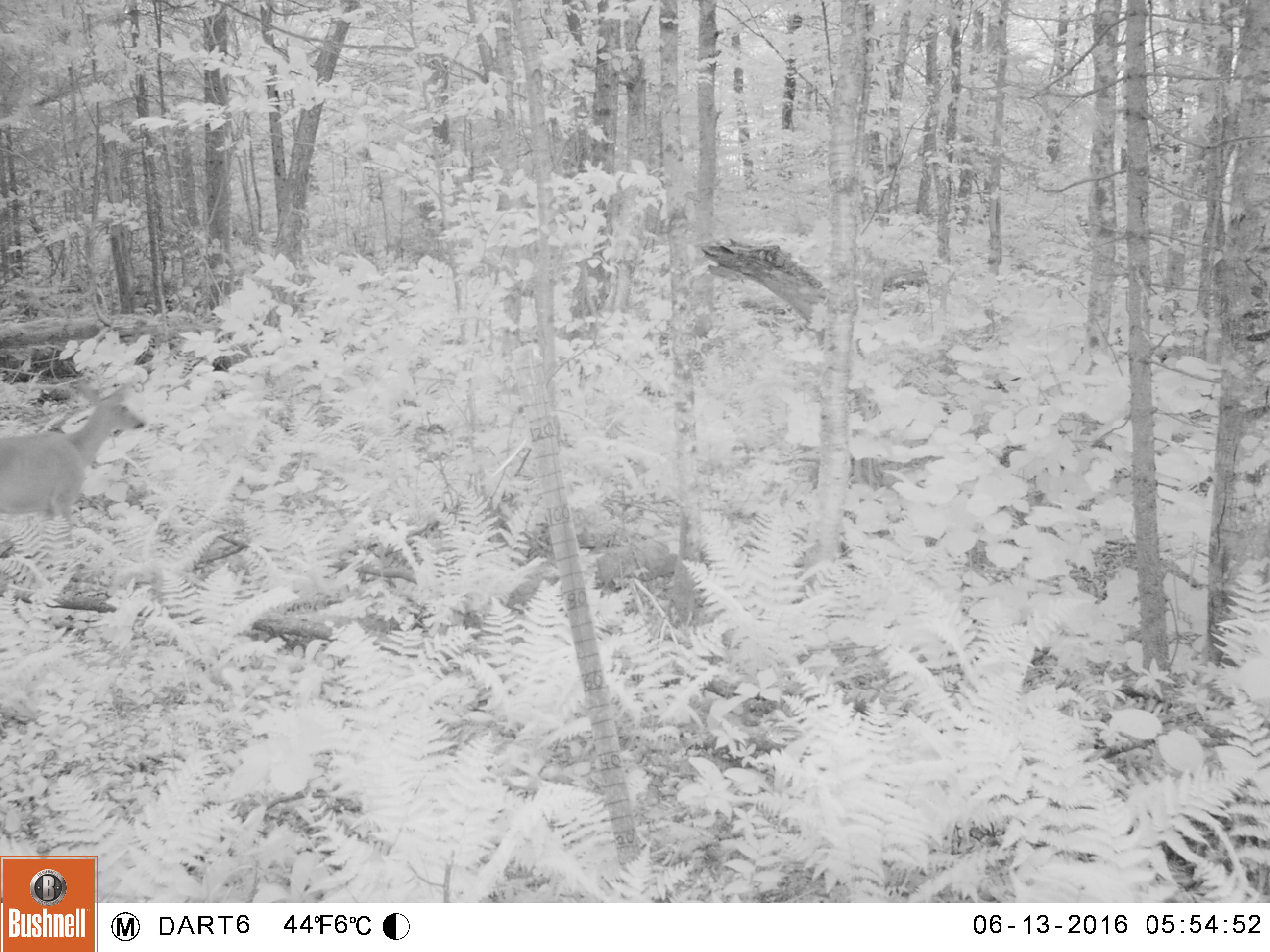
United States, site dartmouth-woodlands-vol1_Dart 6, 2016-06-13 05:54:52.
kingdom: Animalia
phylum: Chordata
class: Mammalia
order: Artiodactyla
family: Cervidae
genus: Odocoileus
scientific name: Odocoileus virginianus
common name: white-tailed deer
White-tailed deer (Odocoileus virginianus).